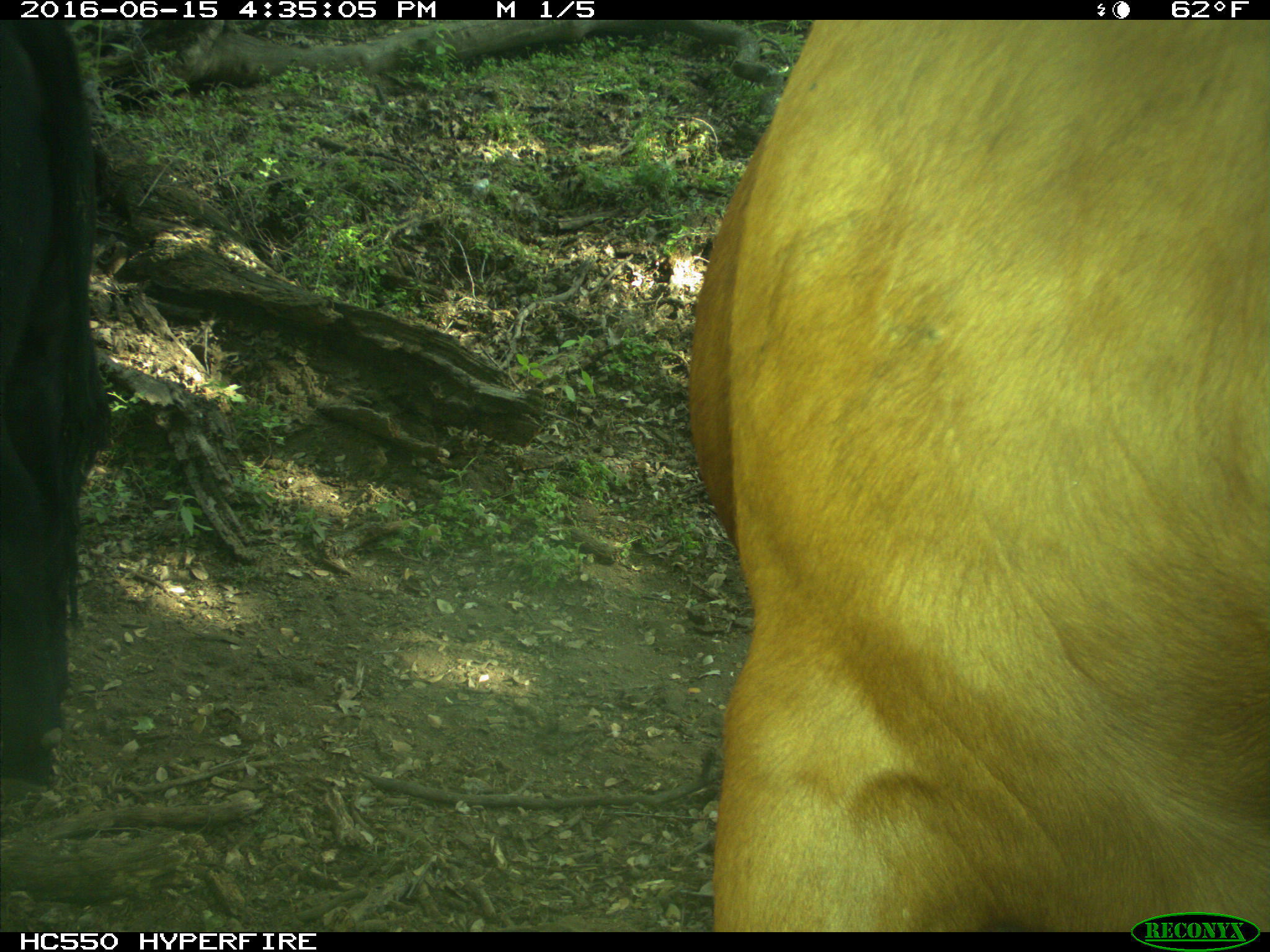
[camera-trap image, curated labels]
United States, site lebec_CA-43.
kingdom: Animalia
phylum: Chordata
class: Mammalia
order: Artiodactyla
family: Bovidae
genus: Bos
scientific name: Bos taurus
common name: domestic cow